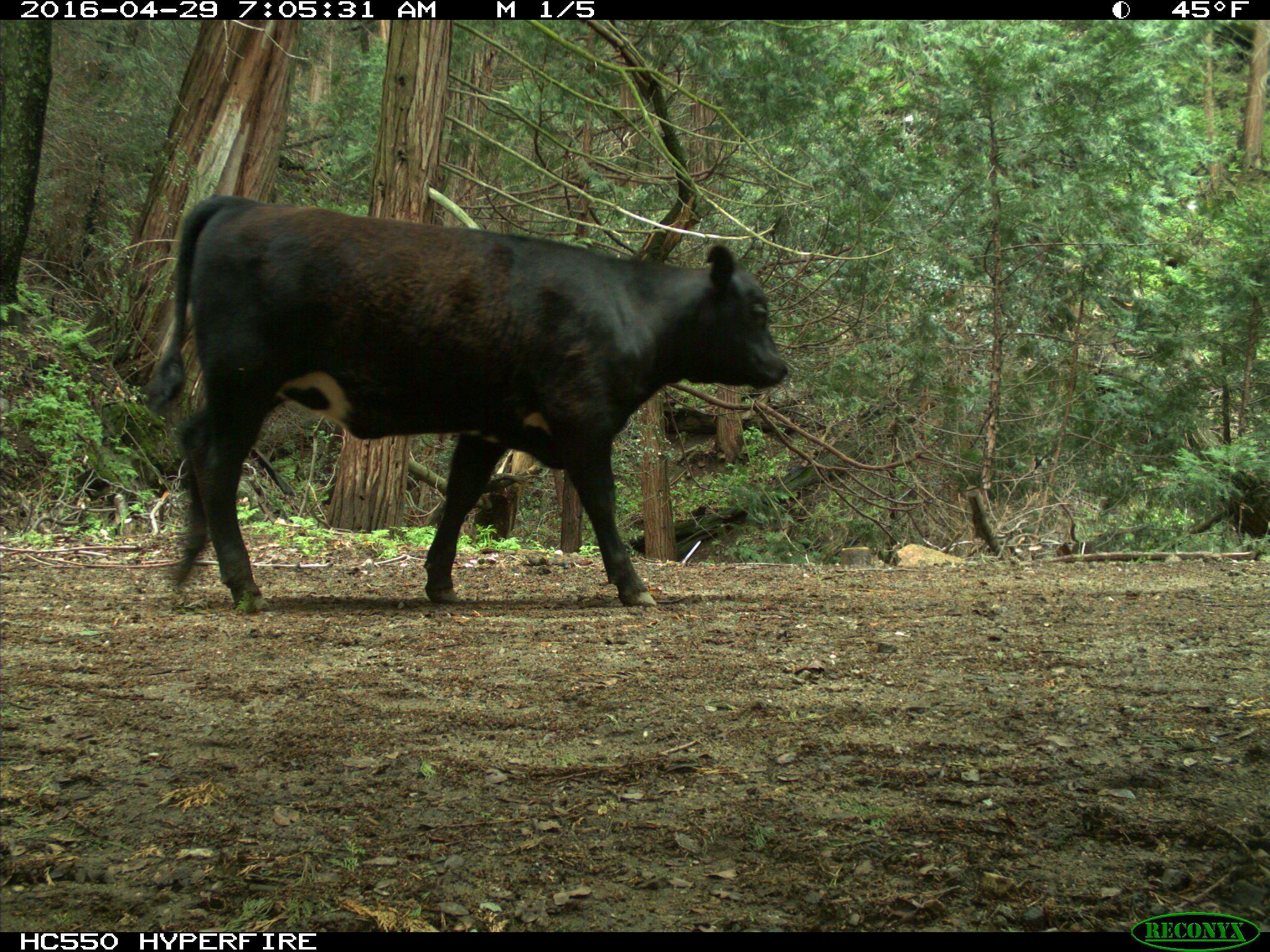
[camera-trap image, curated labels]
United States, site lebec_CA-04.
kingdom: Animalia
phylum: Chordata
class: Mammalia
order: Artiodactyla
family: Bovidae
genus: Bos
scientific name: Bos taurus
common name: domestic cow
Bos taurus (domestic cow).